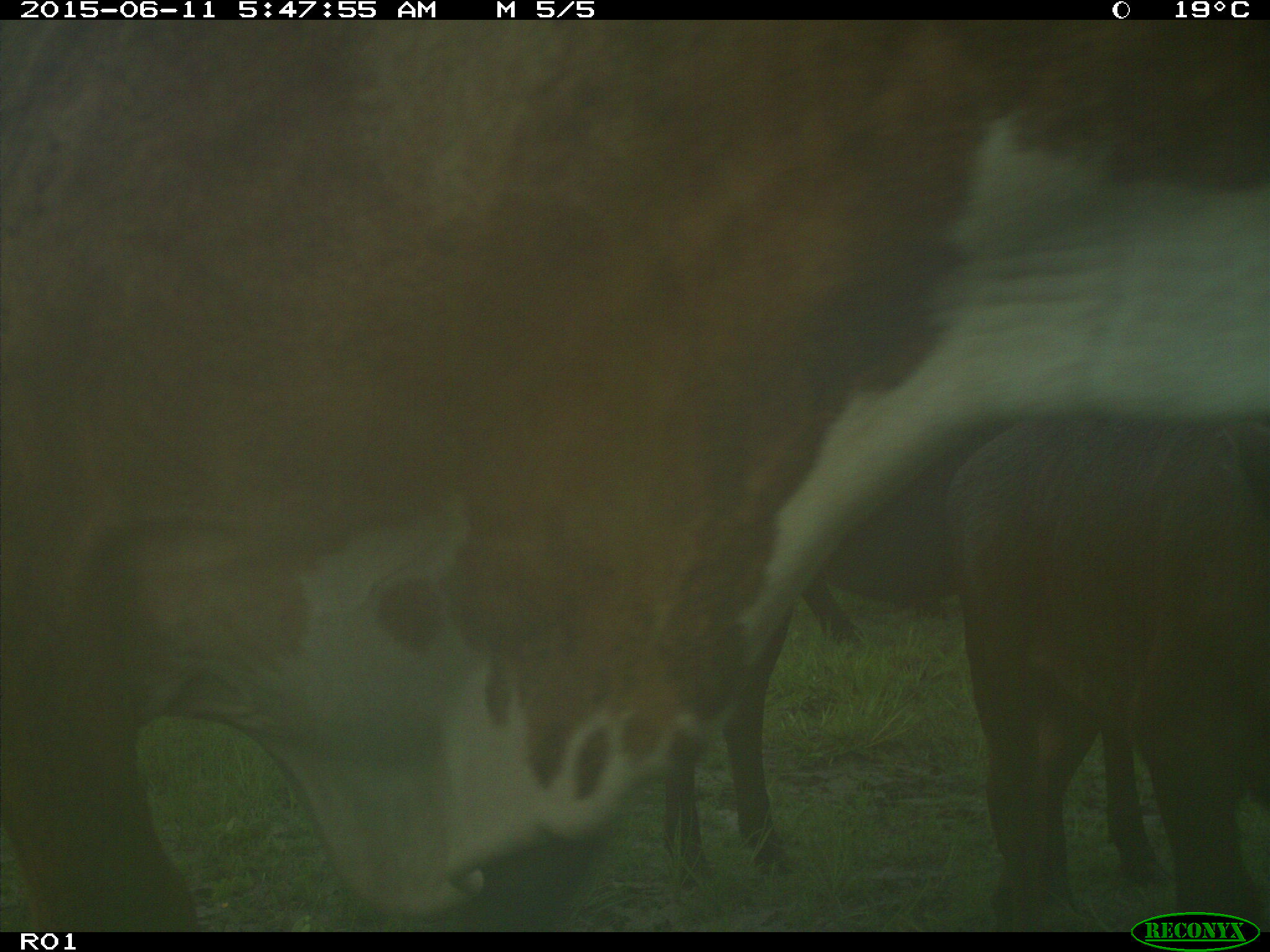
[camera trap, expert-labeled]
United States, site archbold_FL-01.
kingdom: Animalia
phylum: Chordata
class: Mammalia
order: Artiodactyla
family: Bovidae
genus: Bos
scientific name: Bos taurus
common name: domestic cow